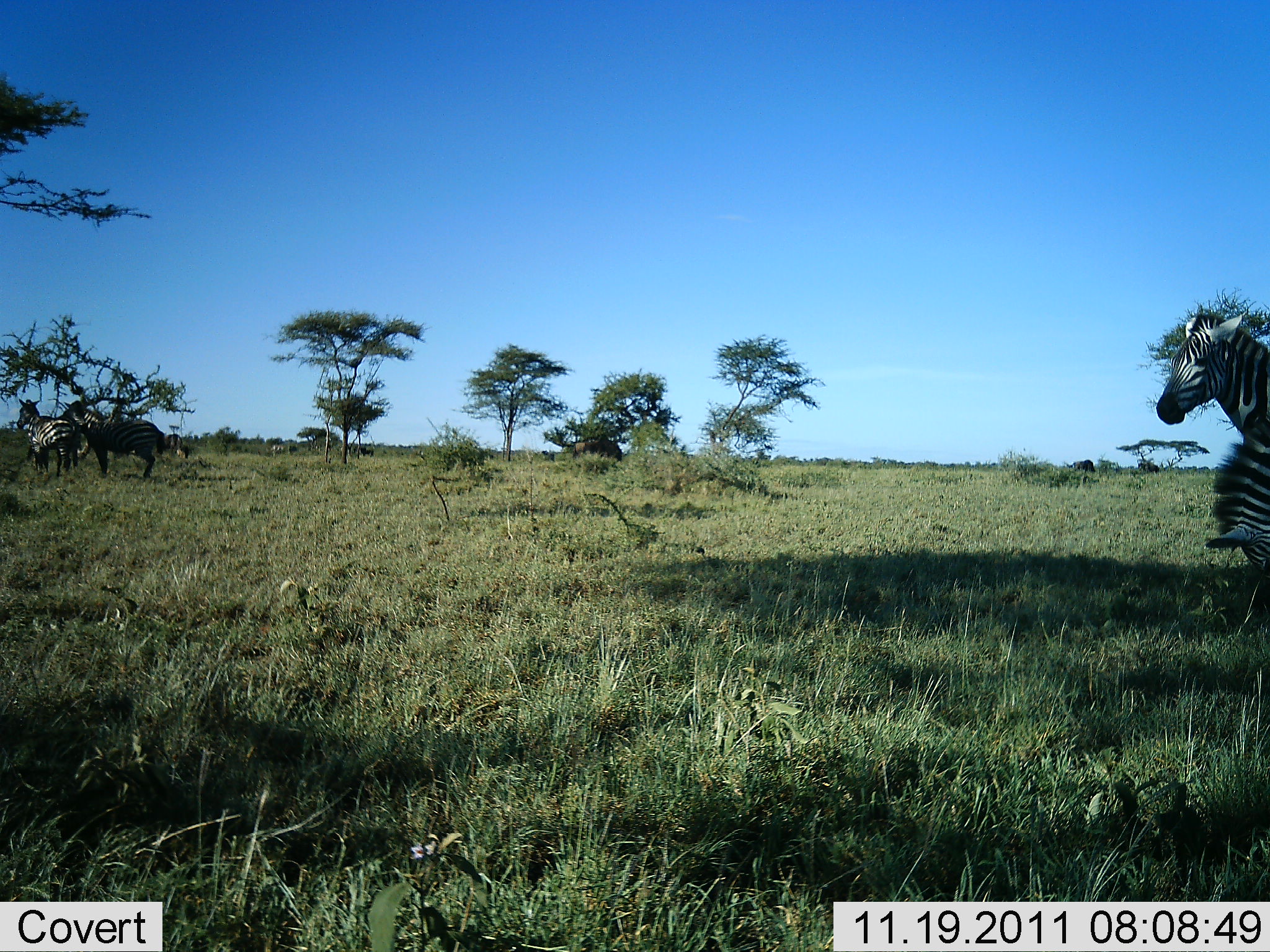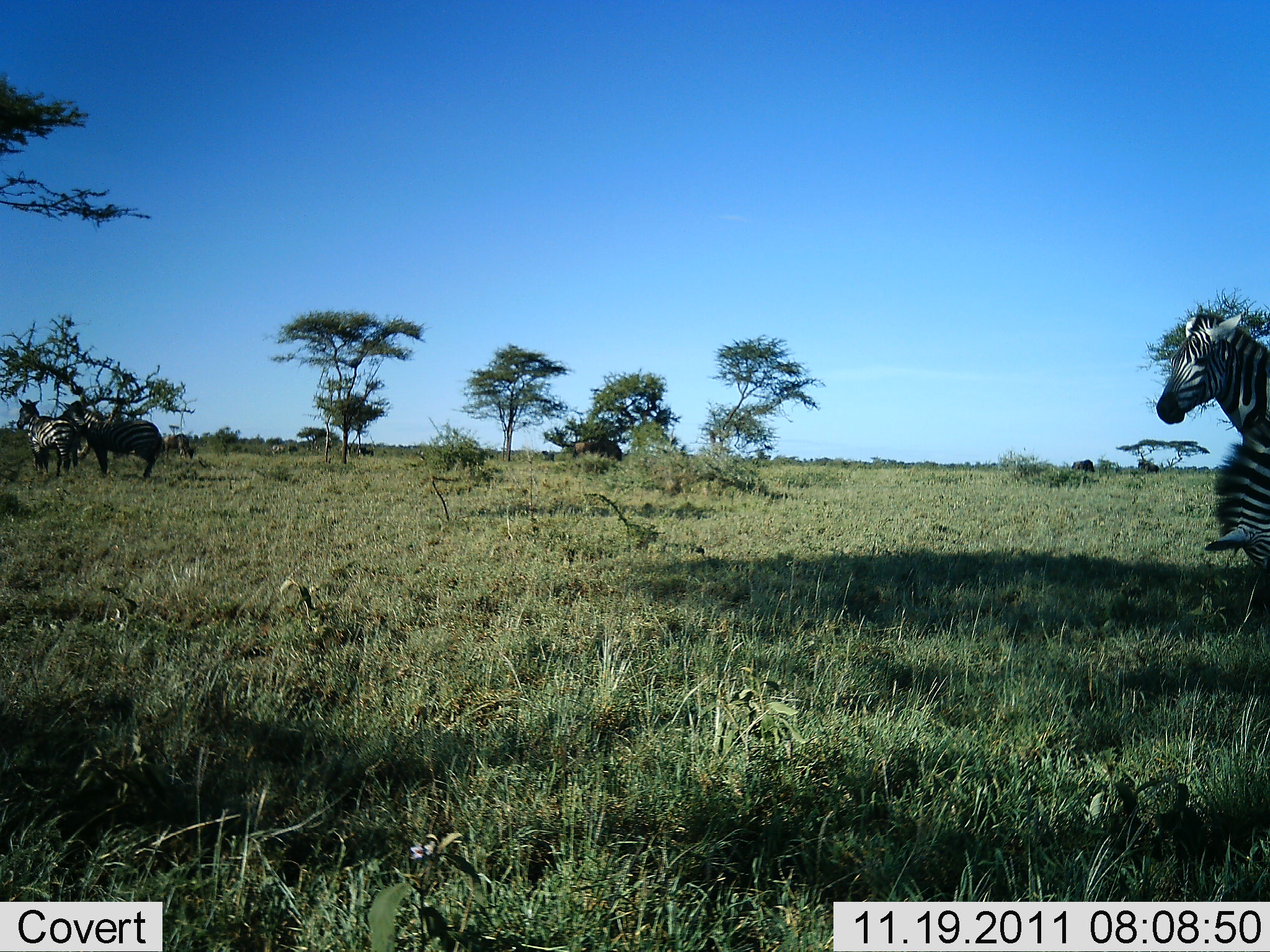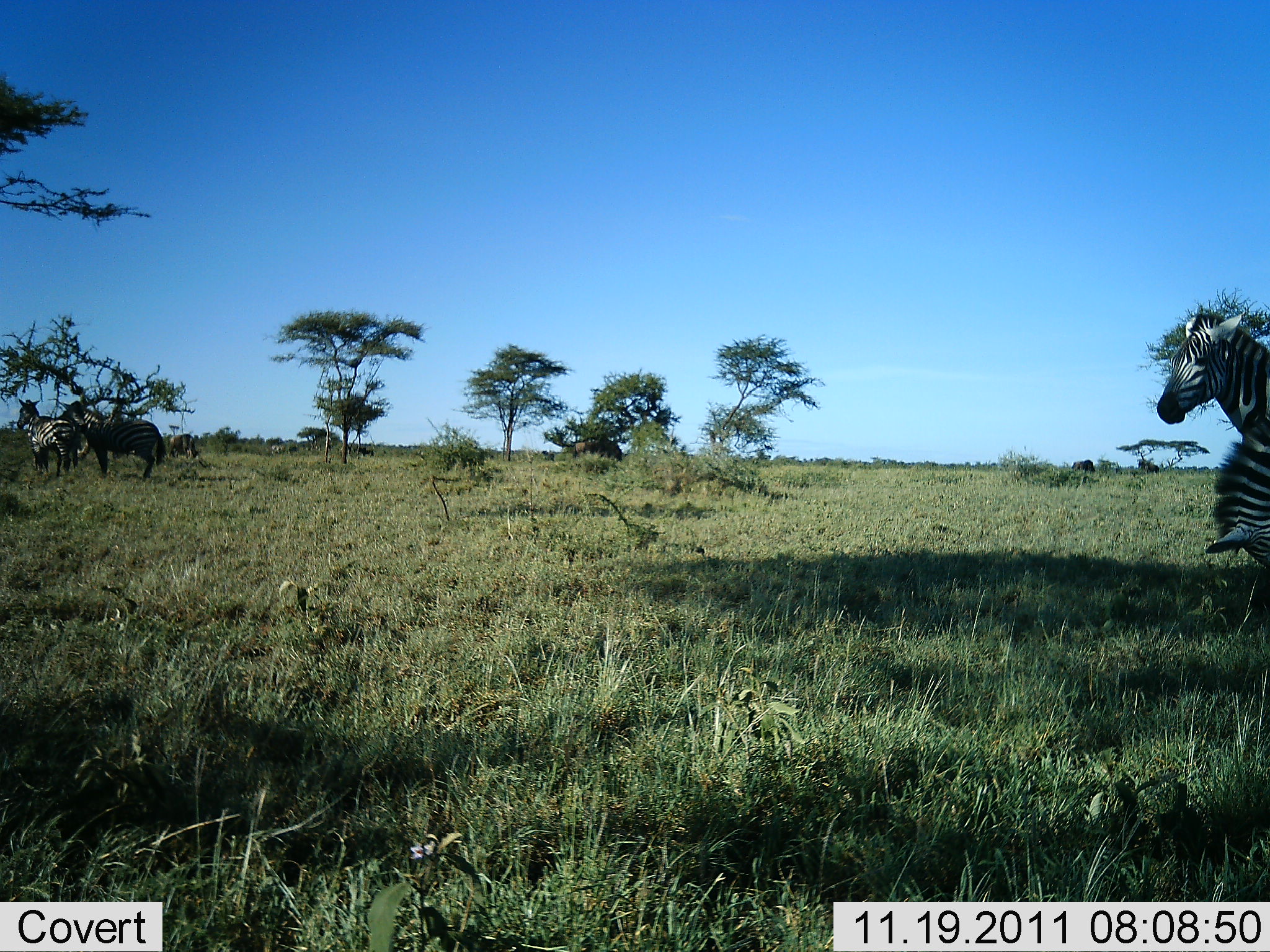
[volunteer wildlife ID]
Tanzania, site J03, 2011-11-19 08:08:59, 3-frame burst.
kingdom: Animalia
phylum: Chordata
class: Mammalia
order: Perissodactyla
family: Equidae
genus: Equus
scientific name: Equus quagga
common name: plains zebra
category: zebra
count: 4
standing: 100%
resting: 12%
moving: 19%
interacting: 6%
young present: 6%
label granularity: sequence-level